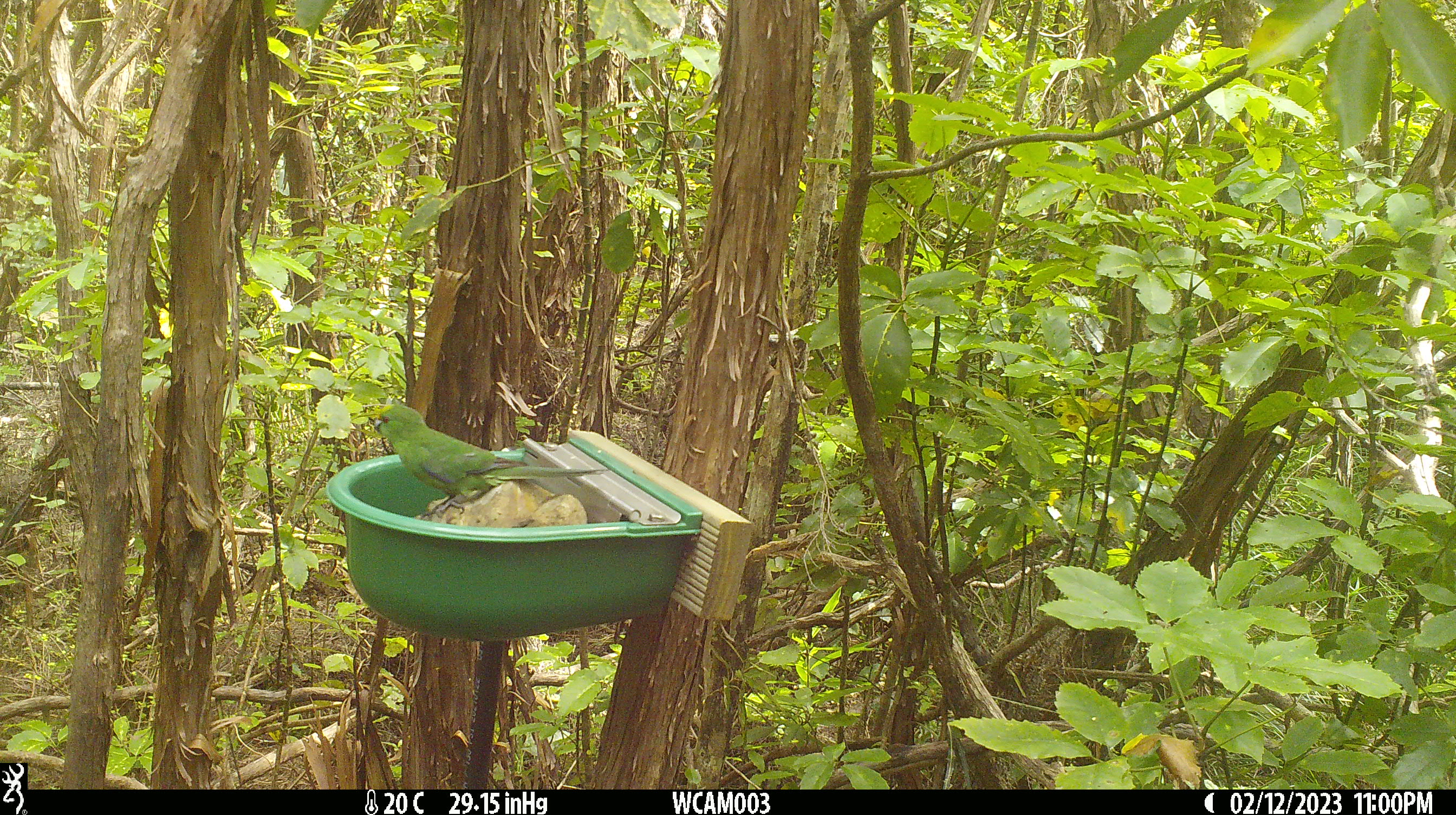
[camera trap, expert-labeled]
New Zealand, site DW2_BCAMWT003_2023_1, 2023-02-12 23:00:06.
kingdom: Animalia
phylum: Chordata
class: Aves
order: Psittaciformes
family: Psittaculidae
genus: Cyanoramphus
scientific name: Cyanoramphus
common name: parakeet